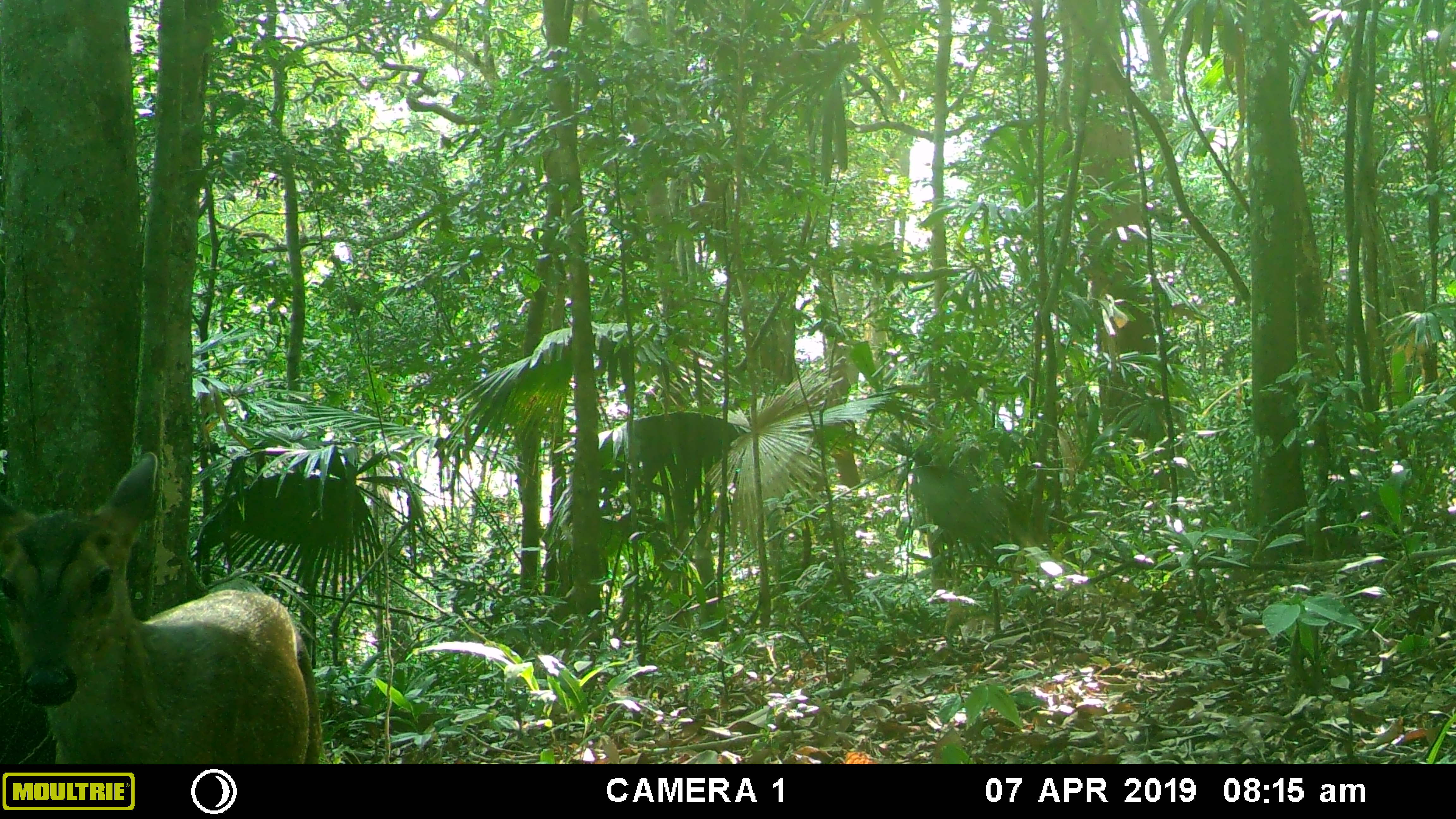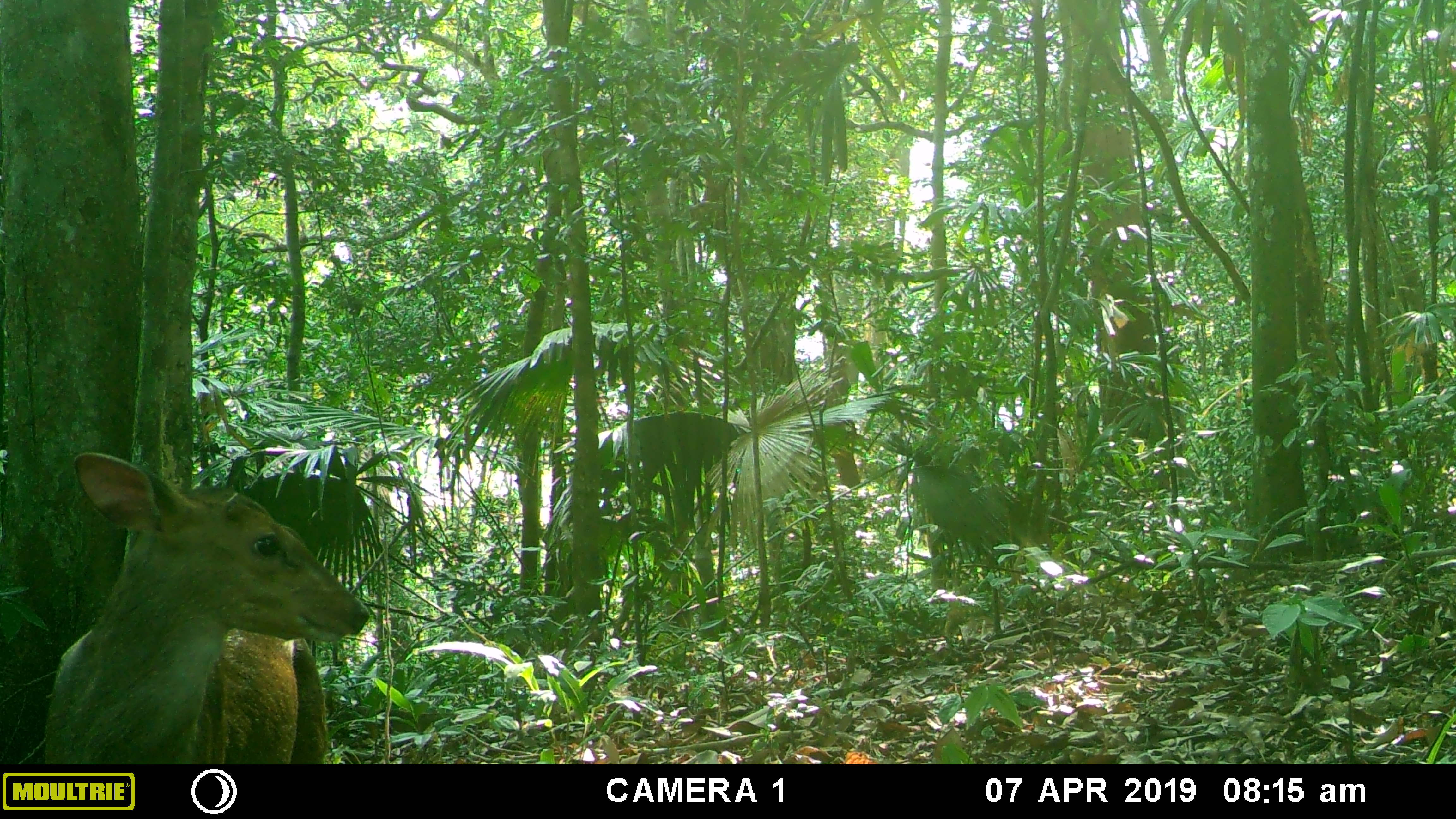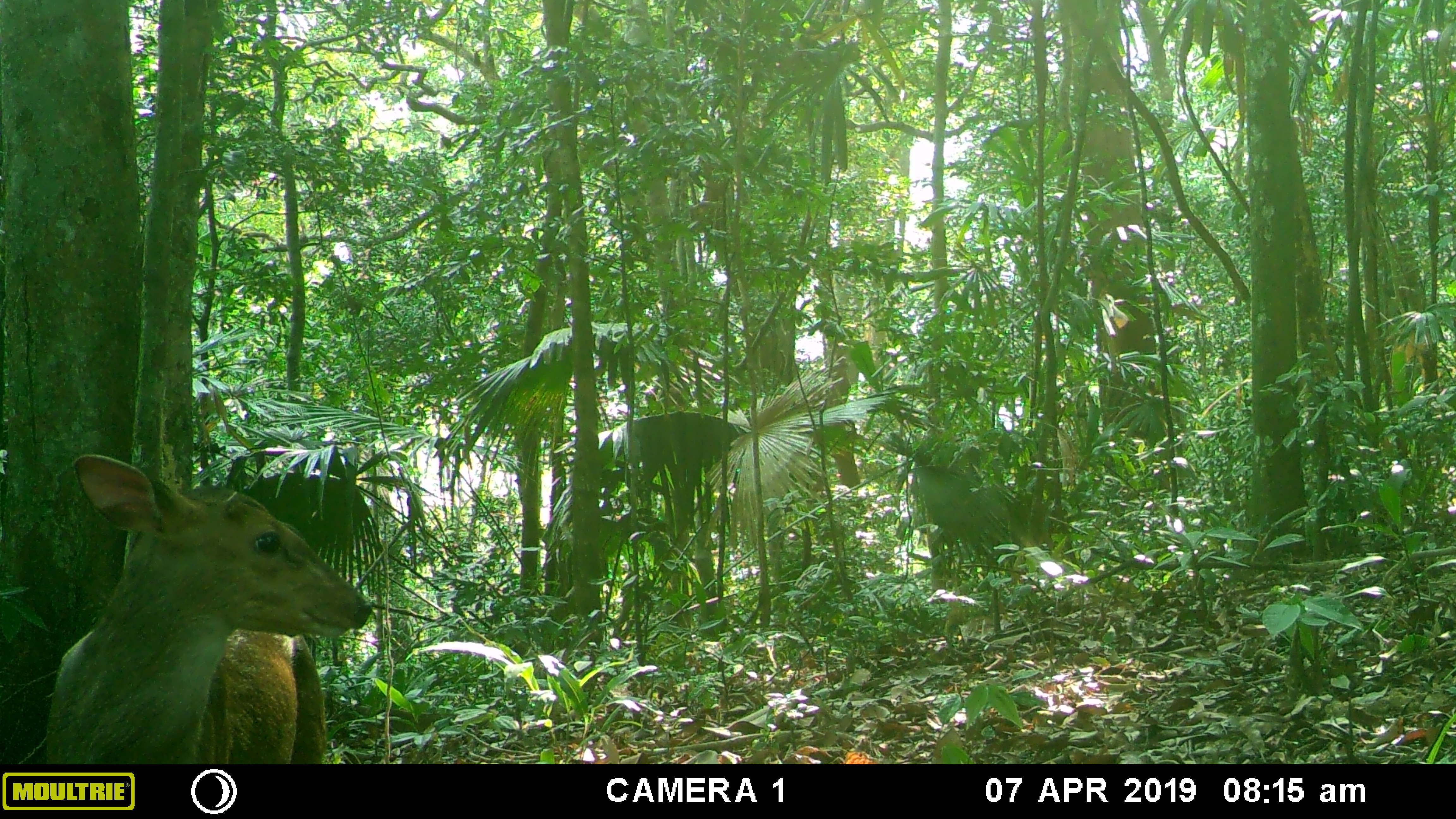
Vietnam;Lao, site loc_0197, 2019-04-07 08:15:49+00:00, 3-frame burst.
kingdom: Animalia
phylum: Chordata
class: Mammalia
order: Artiodactyla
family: Cervidae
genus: Muntiacus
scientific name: Muntiacus vuquangensis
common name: large-antlered muntjac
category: large antlered muntjac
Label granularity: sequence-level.